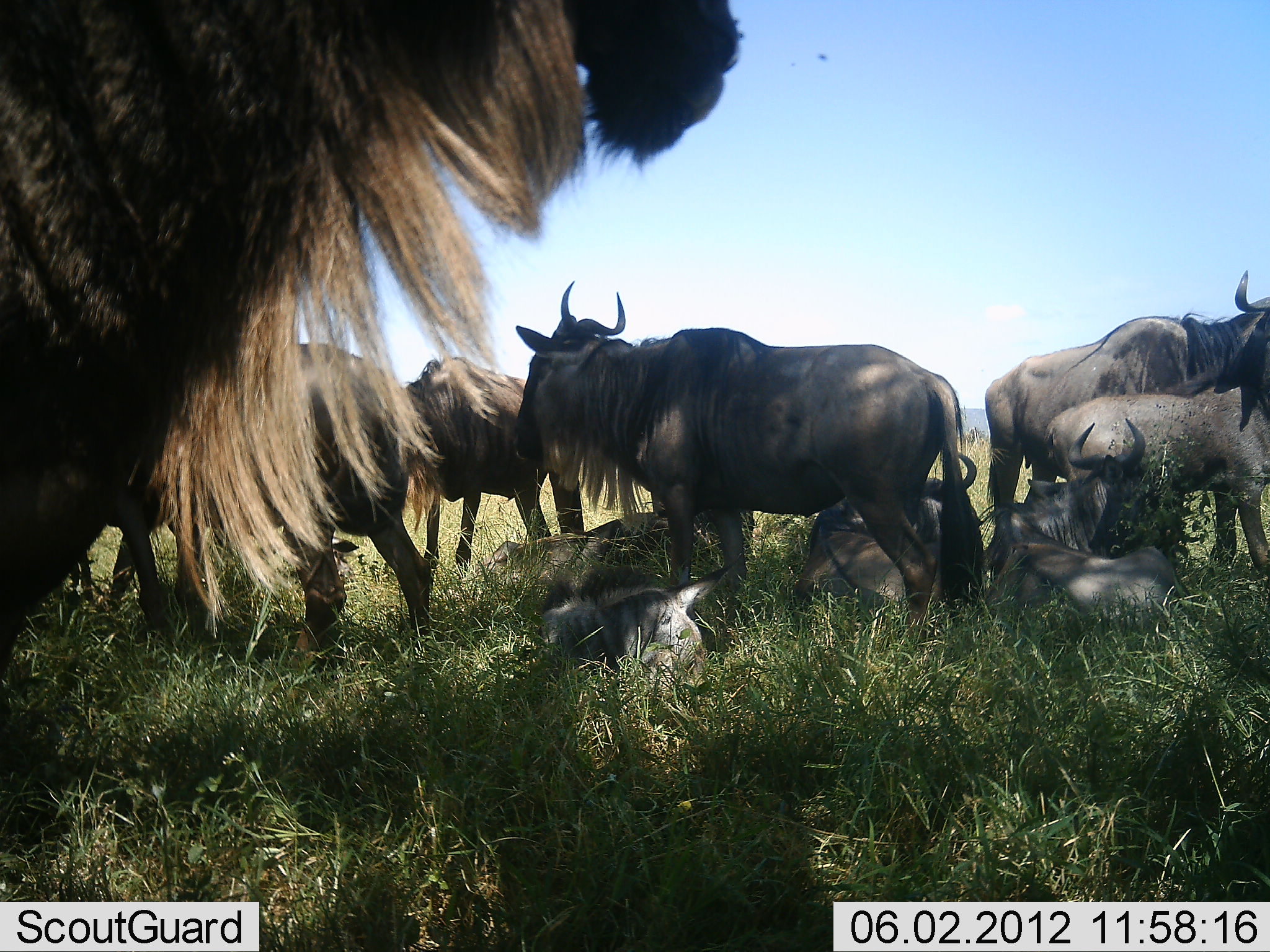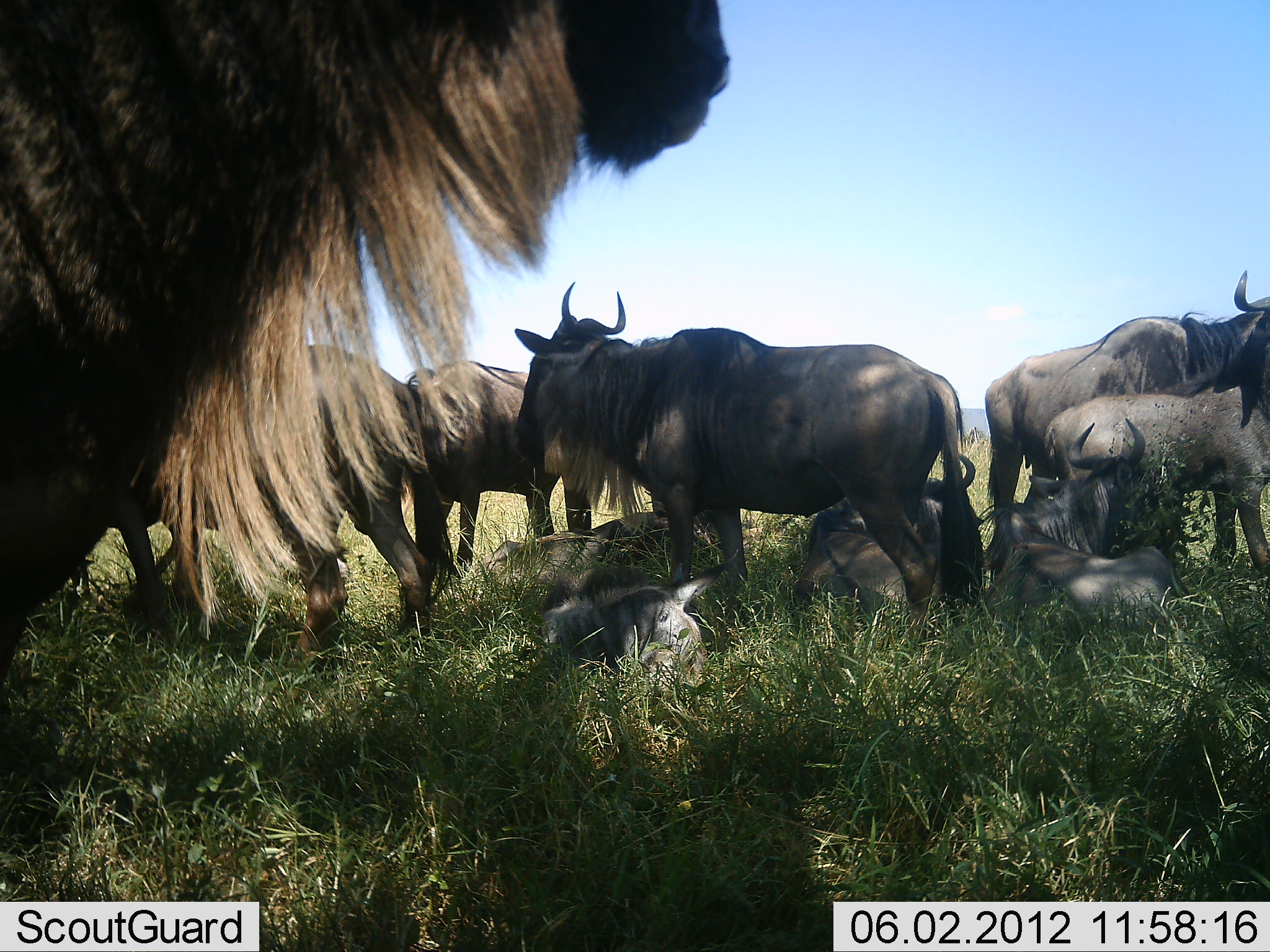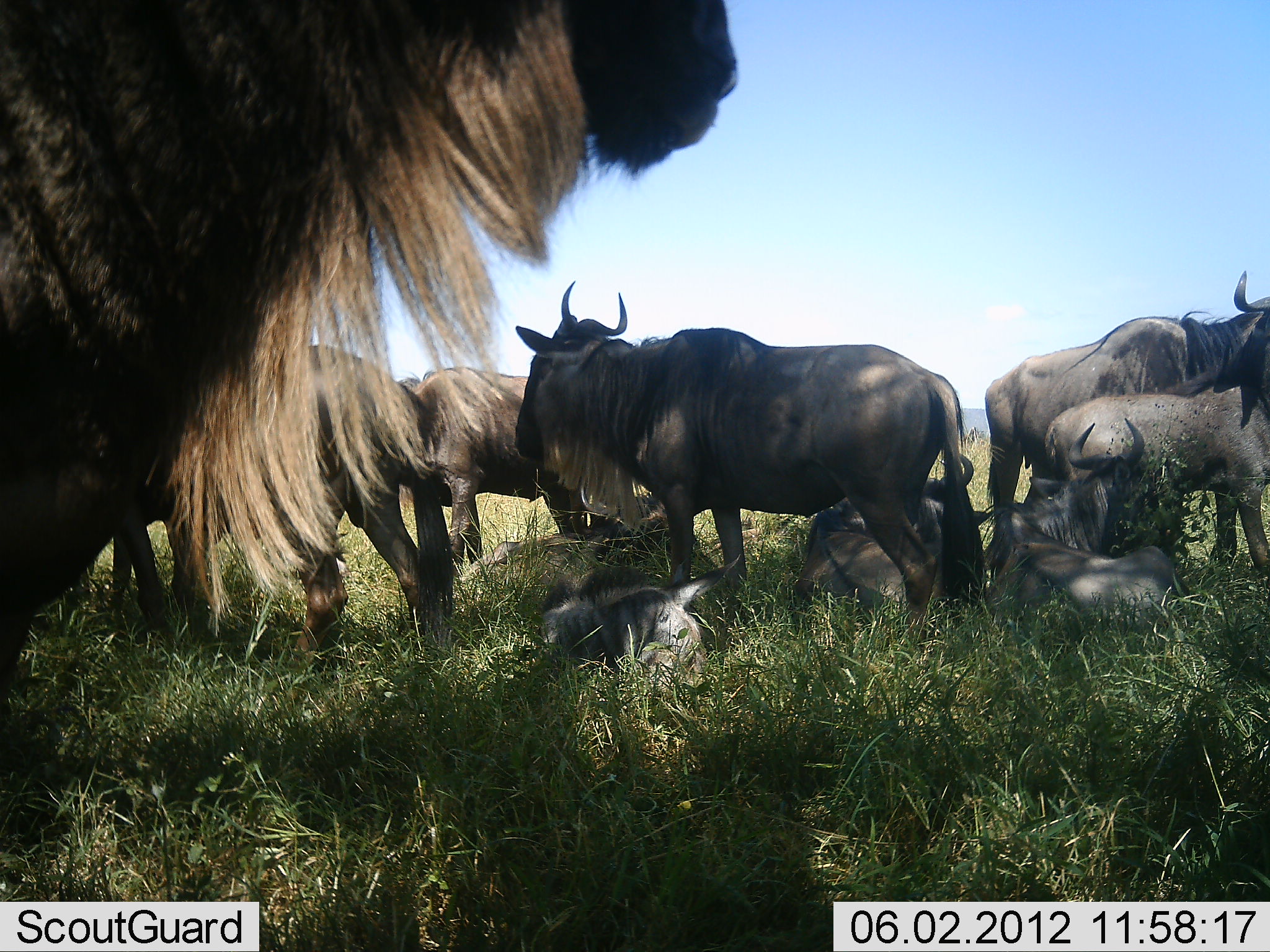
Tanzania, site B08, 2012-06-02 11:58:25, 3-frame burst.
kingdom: Animalia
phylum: Chordata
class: Mammalia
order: Artiodactyla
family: Bovidae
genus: Connochaetes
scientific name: Connochaetes taurinus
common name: blue wildebeest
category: wildebeest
Wildebeest (blue wildebeest) (Connochaetes taurinus), count 9. Behavior (volunteer vote fractions): standing 82%, resting 91%, moving 27%, interacting 45%. Young present (vote fraction): 9%. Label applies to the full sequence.